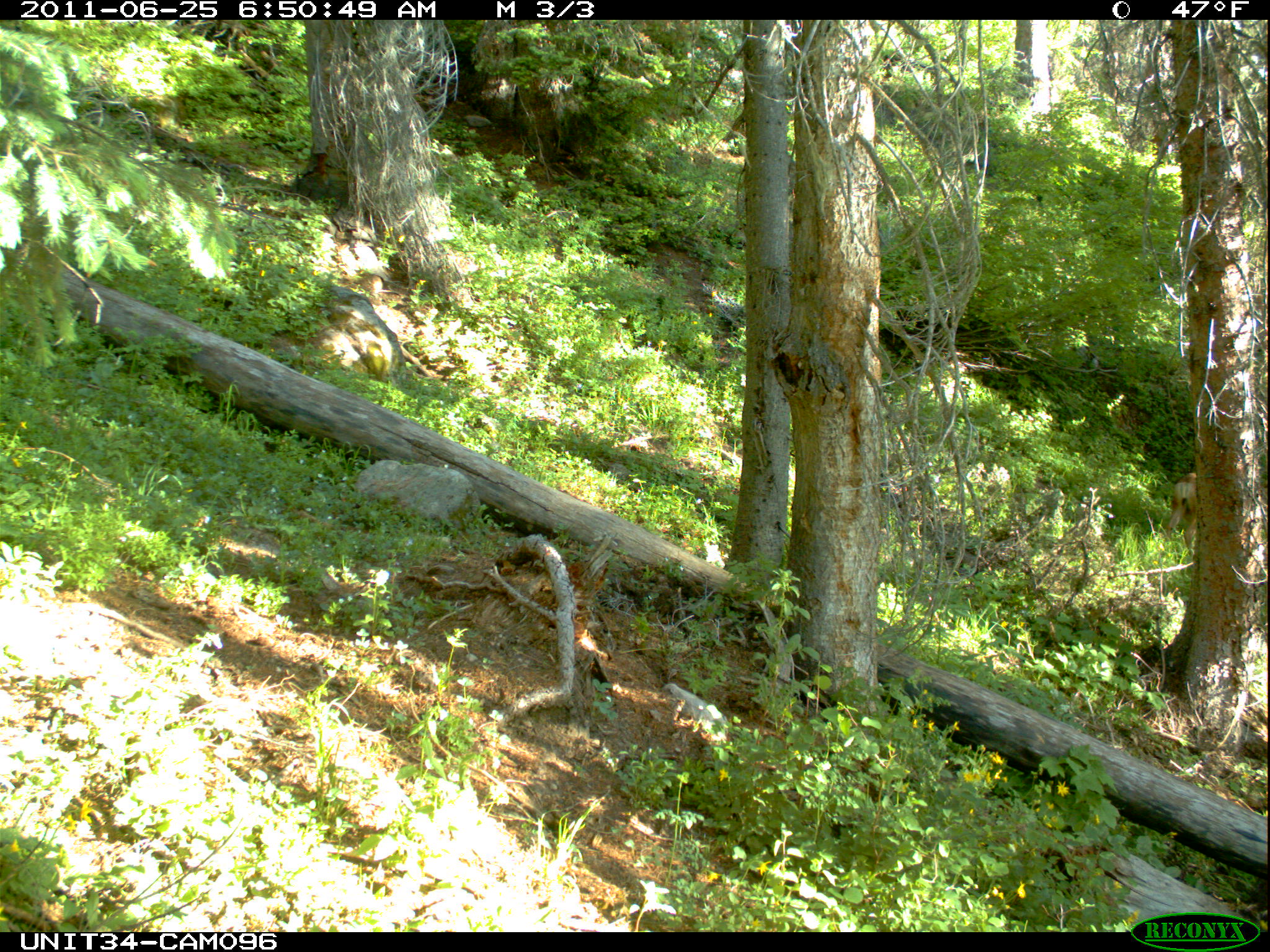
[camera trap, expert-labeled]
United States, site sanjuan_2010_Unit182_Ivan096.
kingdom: Animalia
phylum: Chordata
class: Mammalia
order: Artiodactyla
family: Cervidae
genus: Odocoileus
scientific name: Odocoileus hemionus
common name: mule deer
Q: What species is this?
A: Odocoileus hemionus (mule deer).